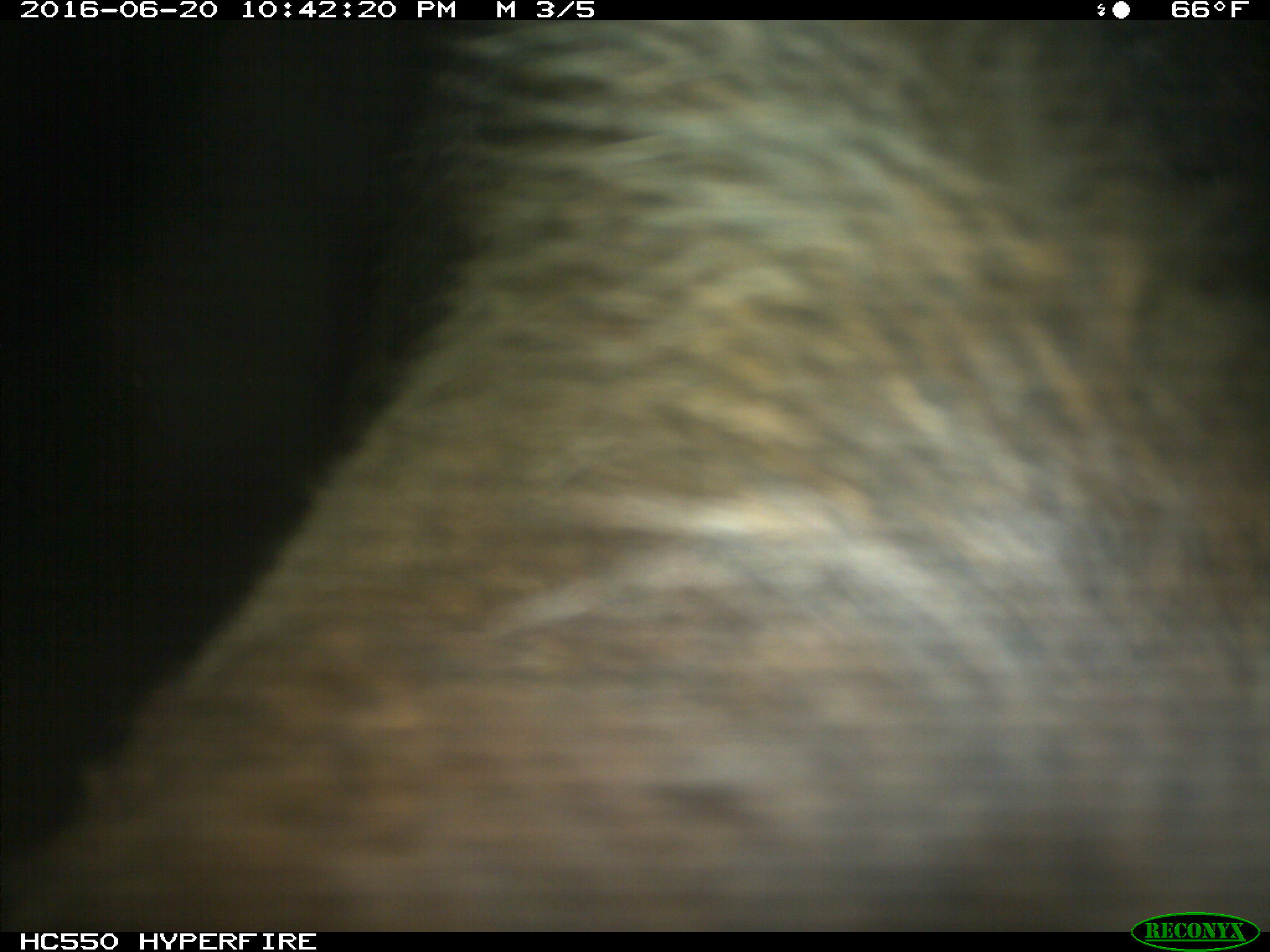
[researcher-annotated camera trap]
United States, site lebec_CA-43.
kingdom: Animalia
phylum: Chordata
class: Mammalia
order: Artiodactyla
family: Bovidae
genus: Bos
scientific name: Bos taurus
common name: domestic cow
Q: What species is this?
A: Bos taurus (domestic cow).